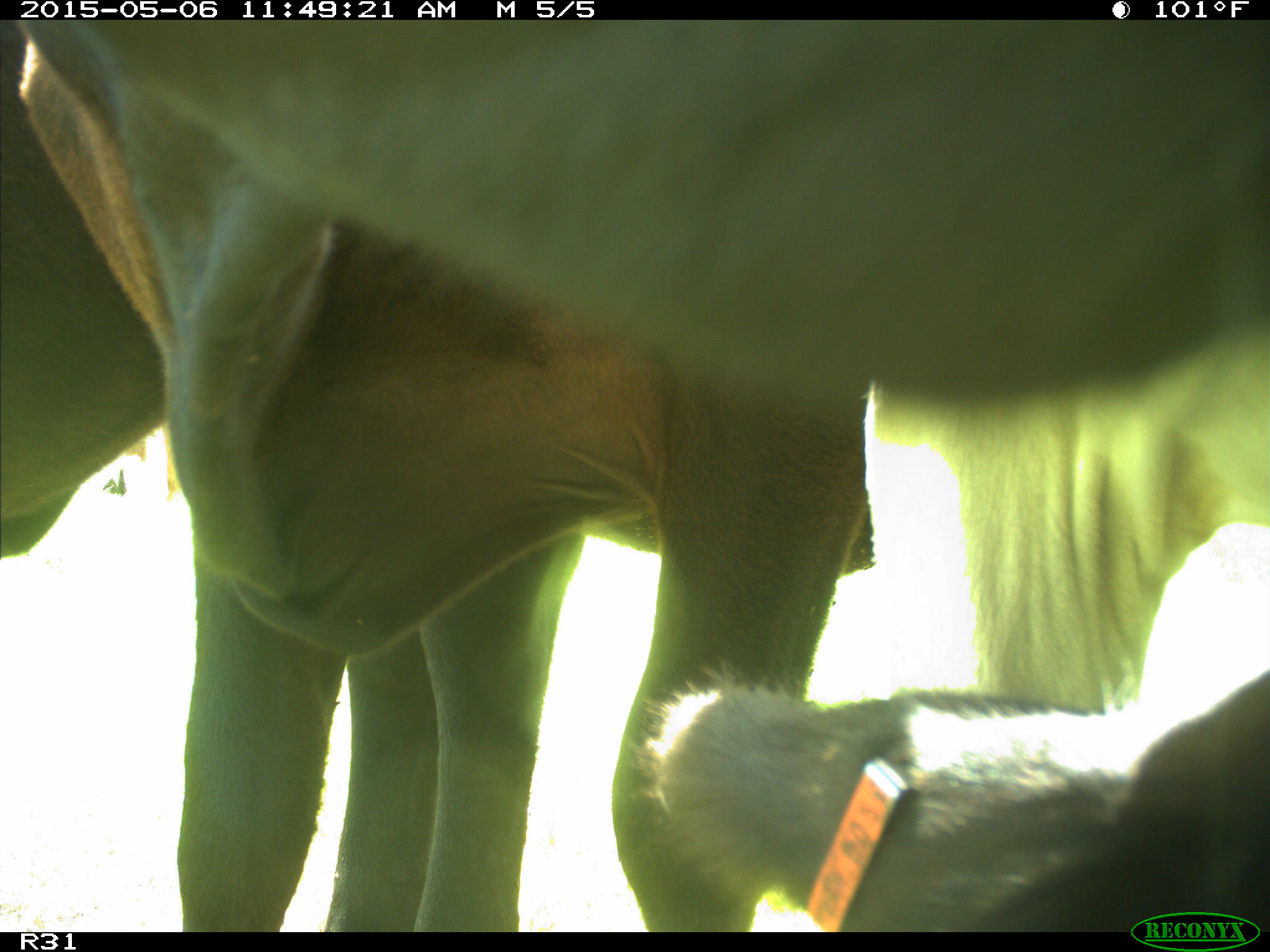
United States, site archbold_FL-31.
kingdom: Animalia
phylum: Chordata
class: Mammalia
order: Artiodactyla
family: Bovidae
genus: Bos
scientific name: Bos taurus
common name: domestic cow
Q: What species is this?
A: Bos taurus (domestic cow).